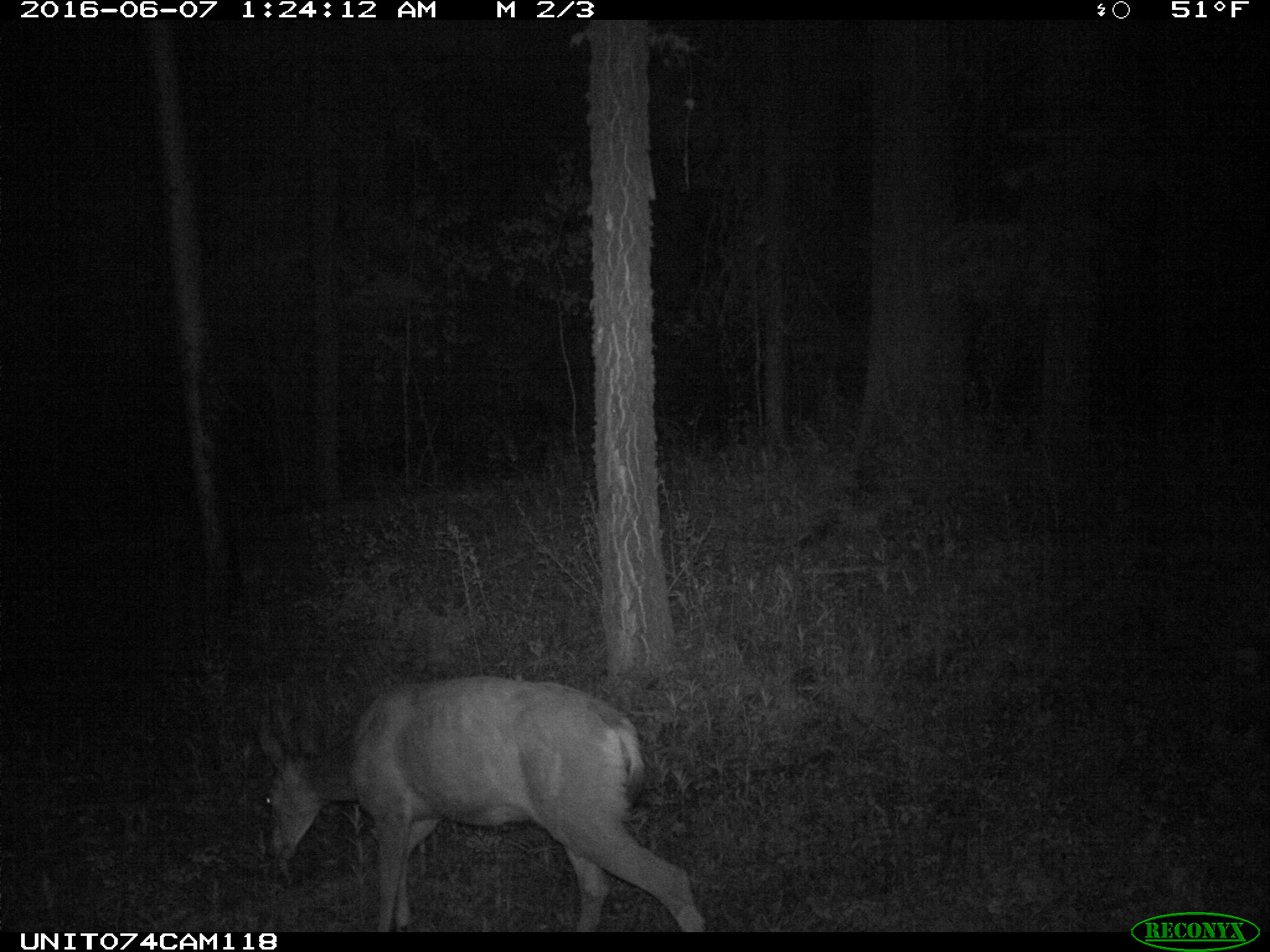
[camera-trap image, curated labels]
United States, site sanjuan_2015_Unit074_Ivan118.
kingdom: Animalia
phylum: Chordata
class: Mammalia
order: Artiodactyla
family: Cervidae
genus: Odocoileus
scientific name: Odocoileus hemionus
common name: mule deer